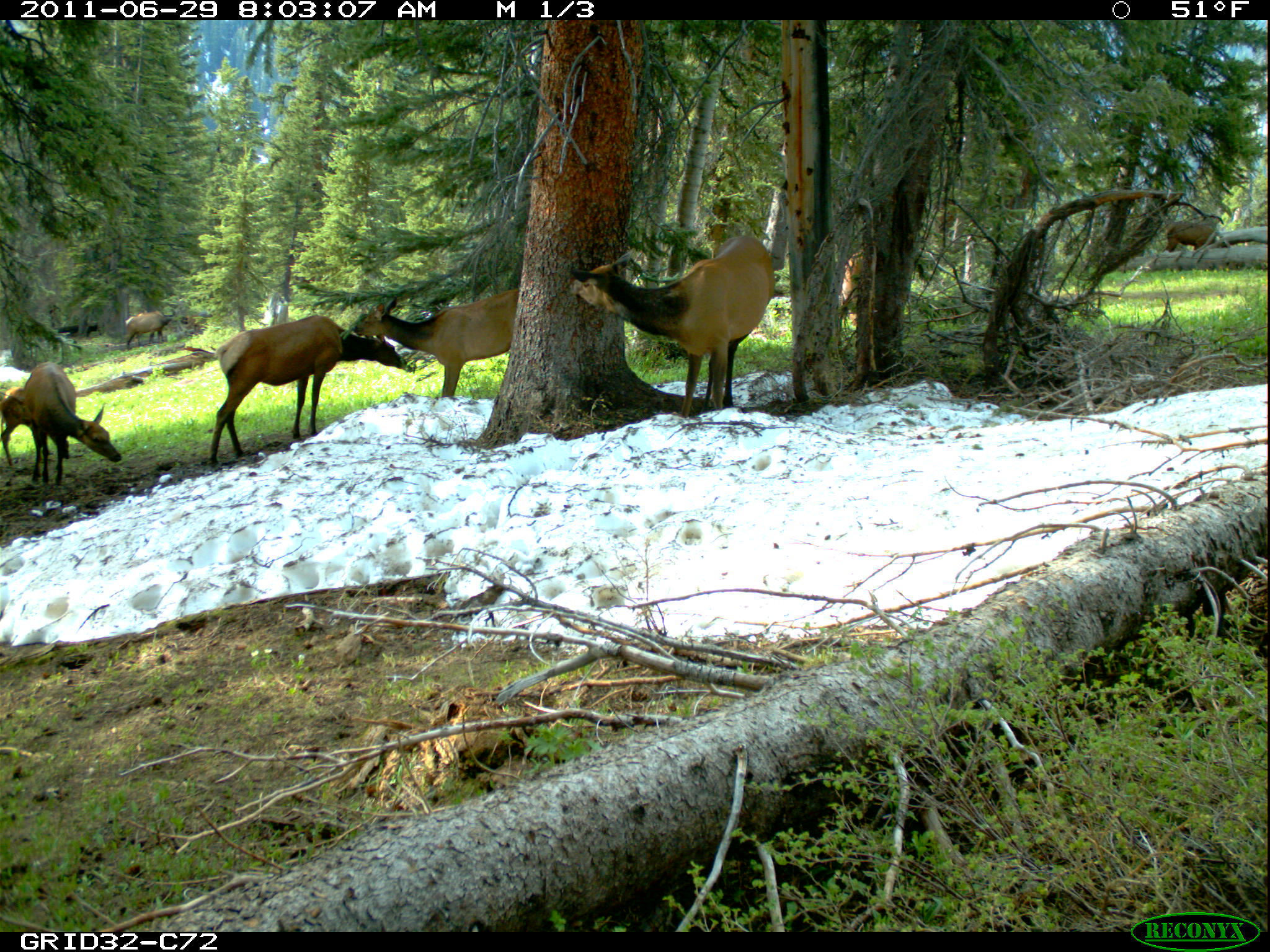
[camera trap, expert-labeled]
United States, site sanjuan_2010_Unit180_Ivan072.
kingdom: Animalia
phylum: Chordata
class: Mammalia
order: Artiodactyla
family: Cervidae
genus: Cervus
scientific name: Cervus elaphus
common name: red deer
Cervus elaphus (red deer).